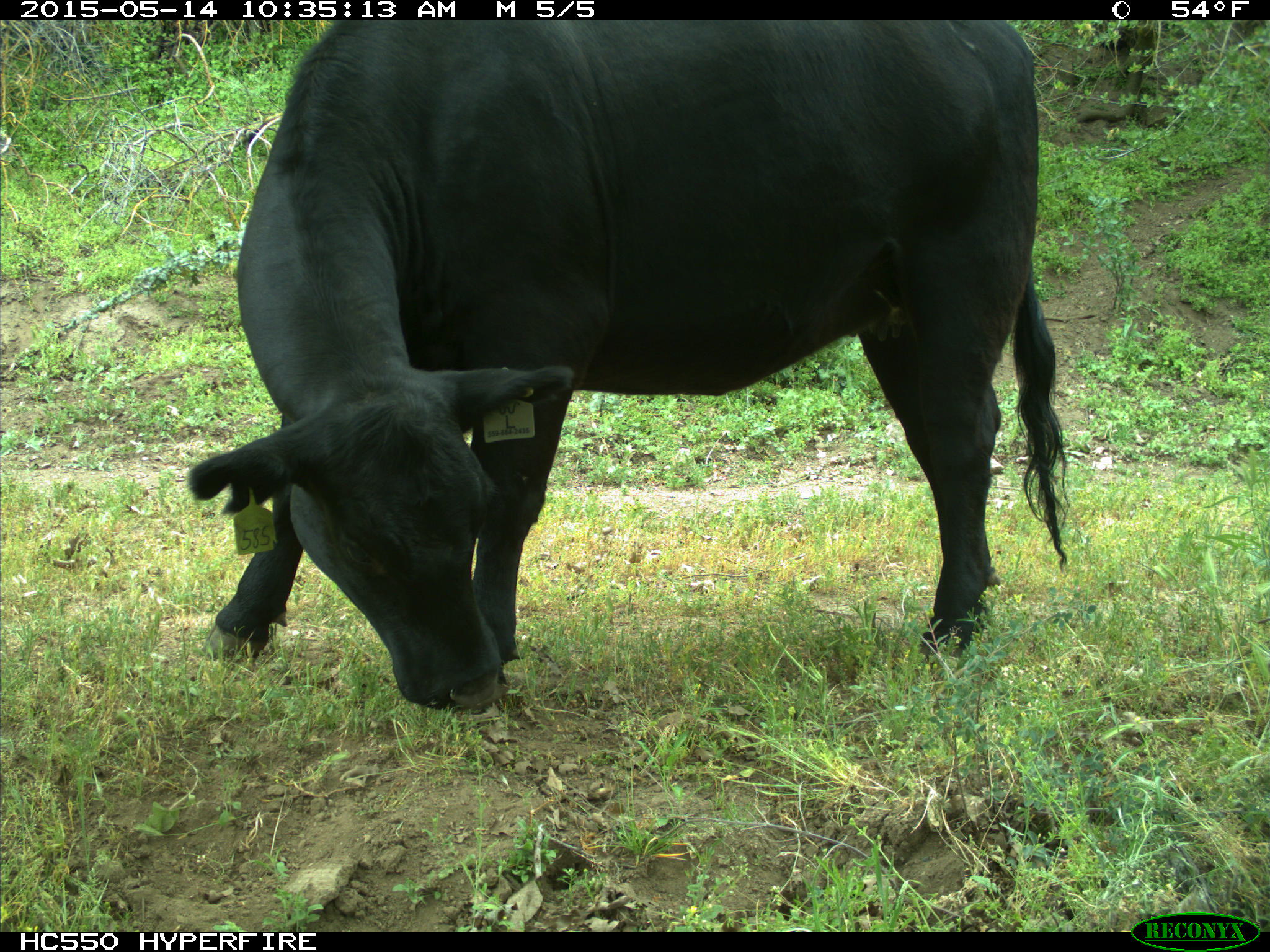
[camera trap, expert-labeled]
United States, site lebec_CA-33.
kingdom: Animalia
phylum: Chordata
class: Mammalia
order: Artiodactyla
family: Bovidae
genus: Bos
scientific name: Bos taurus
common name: domestic cow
Bos taurus (domestic cow).